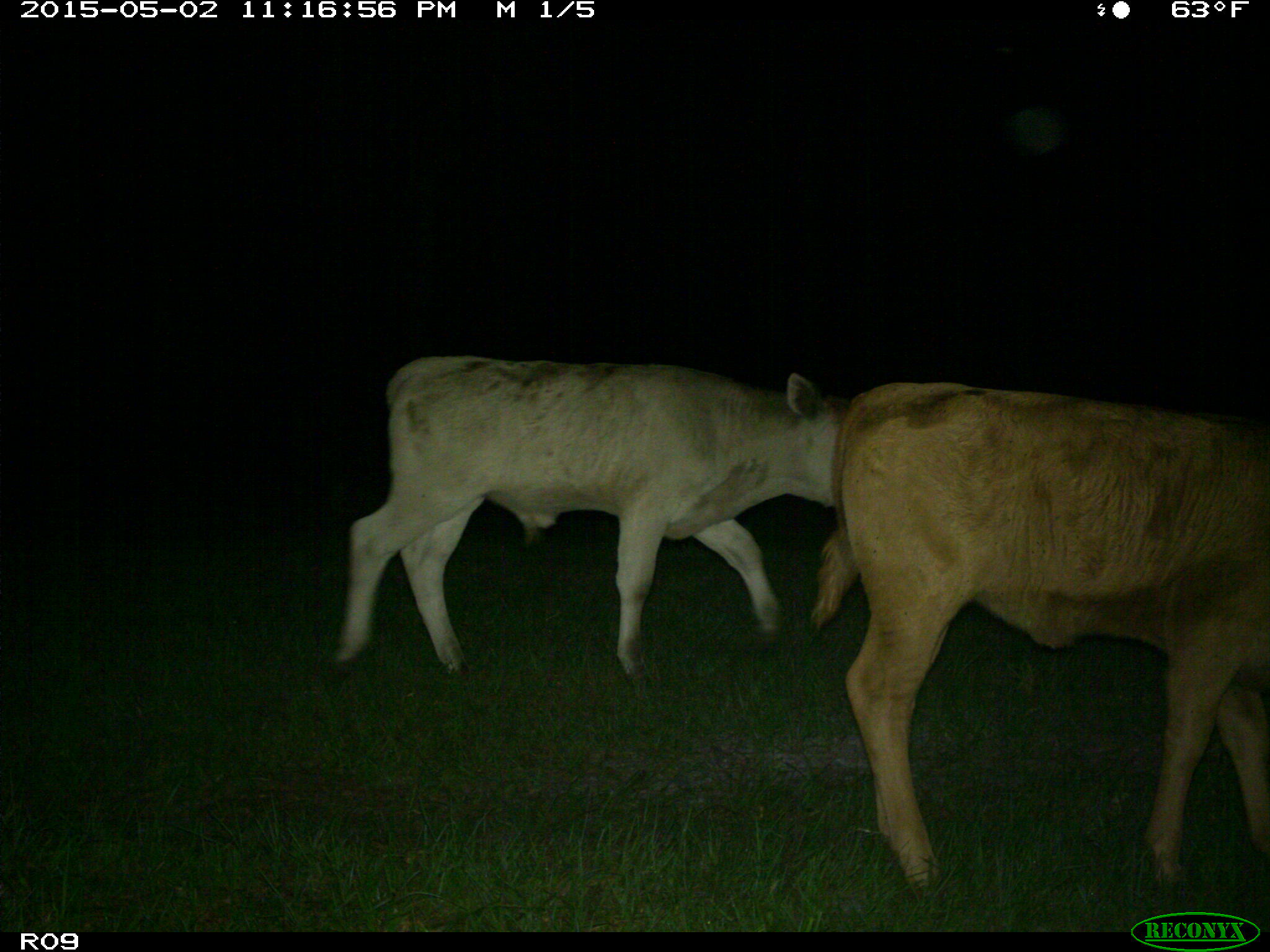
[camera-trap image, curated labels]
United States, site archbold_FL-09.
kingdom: Animalia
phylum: Chordata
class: Mammalia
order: Artiodactyla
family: Bovidae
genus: Bos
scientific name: Bos taurus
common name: domestic cow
Bos taurus (domestic cow).